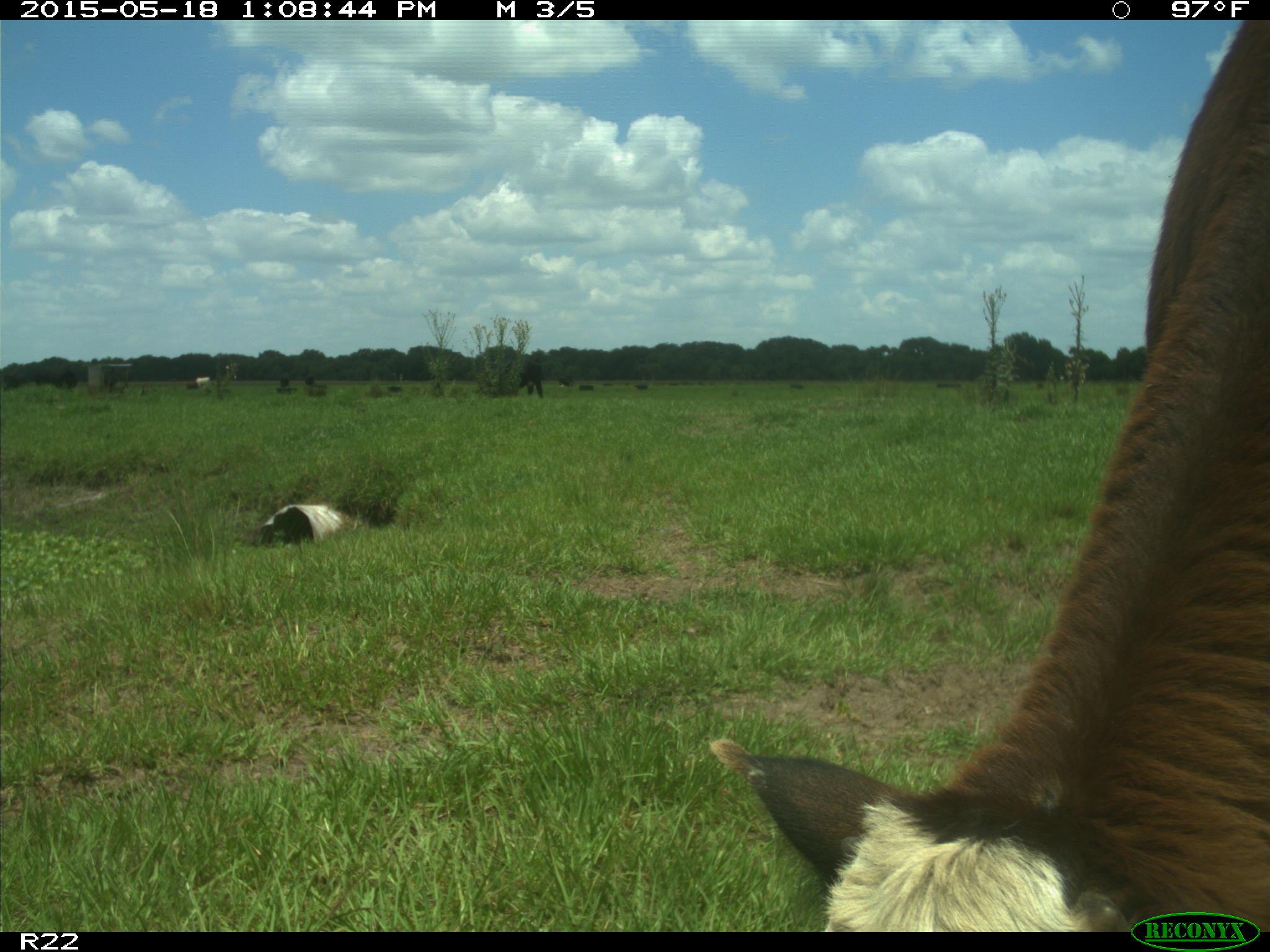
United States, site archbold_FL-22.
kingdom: Animalia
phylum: Chordata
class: Mammalia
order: Artiodactyla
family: Bovidae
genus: Bos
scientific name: Bos taurus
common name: domestic cow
Bos taurus (domestic cow).